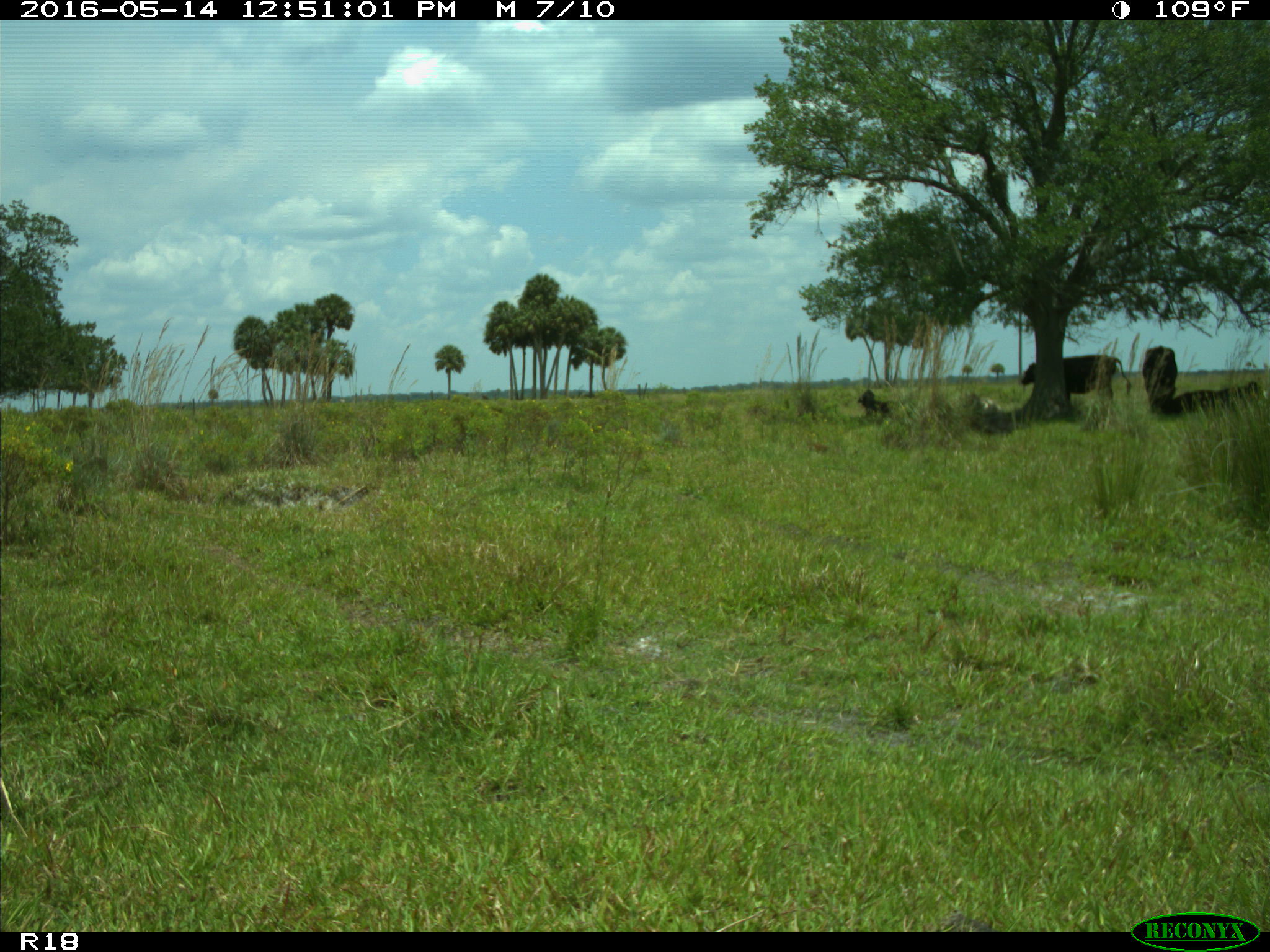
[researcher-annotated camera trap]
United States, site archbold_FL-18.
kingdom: Animalia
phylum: Chordata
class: Mammalia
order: Artiodactyla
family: Bovidae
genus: Bos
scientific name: Bos taurus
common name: domestic cow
Bos taurus (domestic cow).